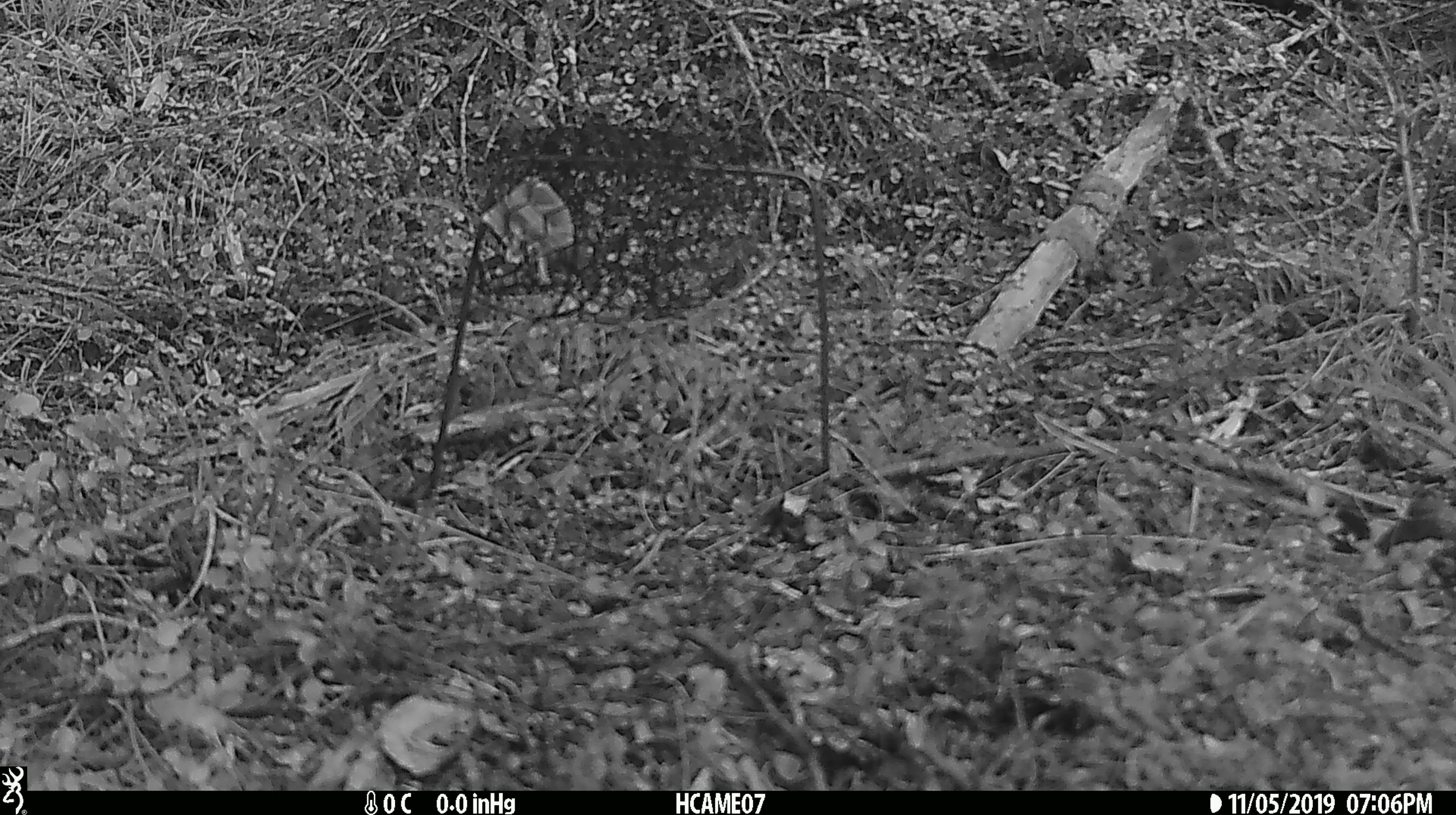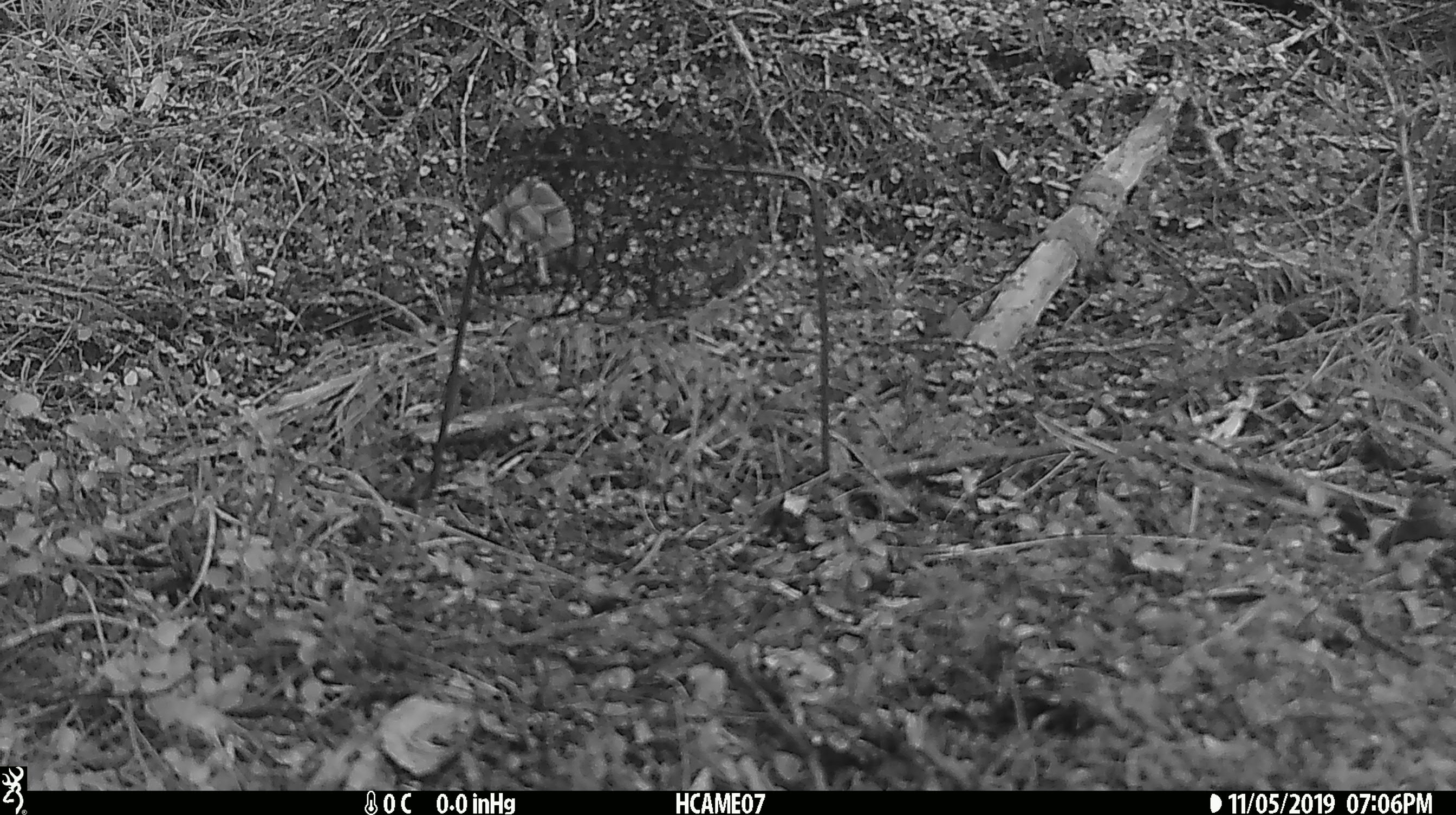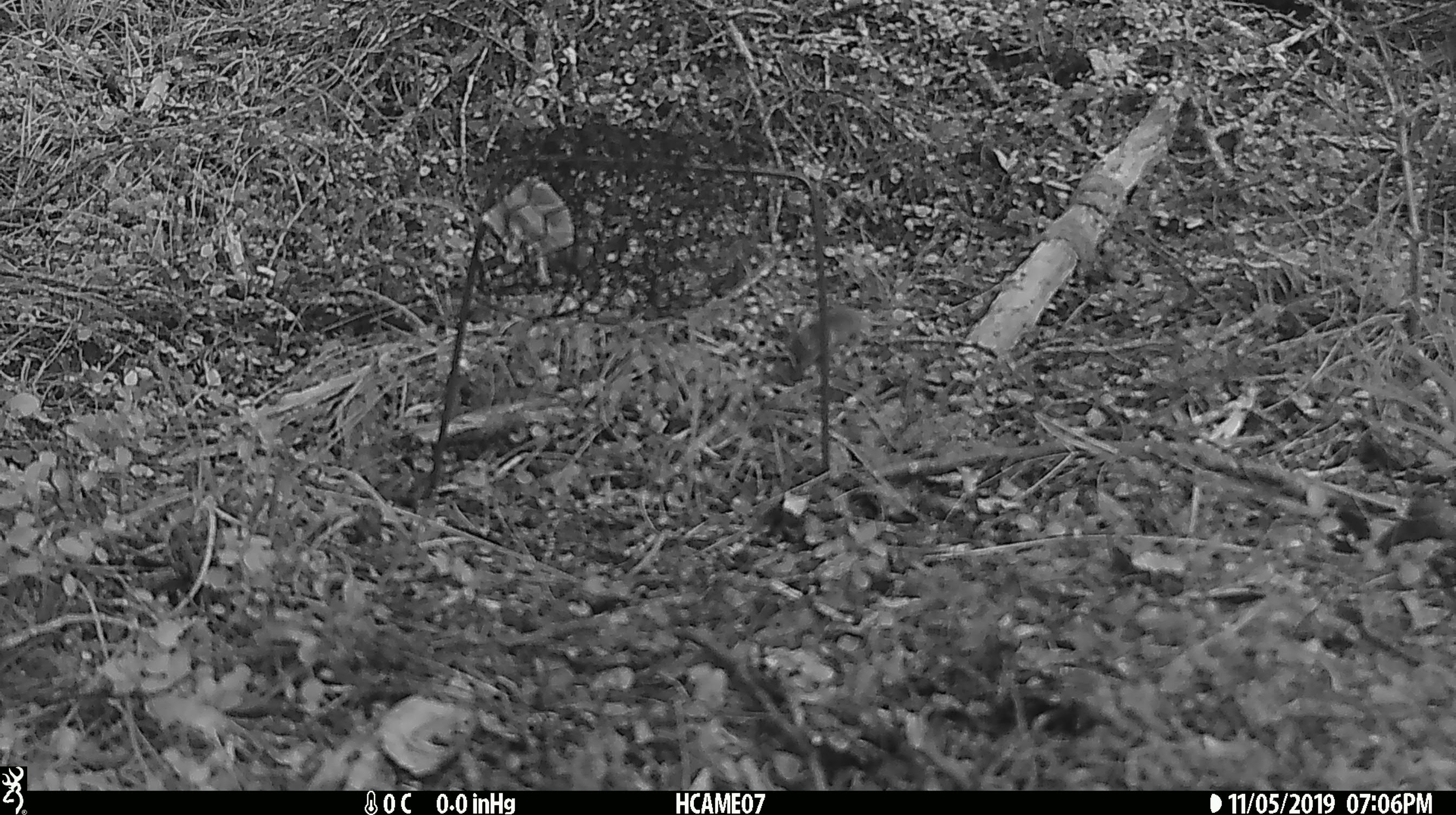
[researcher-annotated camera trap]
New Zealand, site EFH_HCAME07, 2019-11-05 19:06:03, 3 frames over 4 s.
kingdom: Animalia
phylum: Chordata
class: Mammalia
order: Rodentia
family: Muridae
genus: Mus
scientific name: Mus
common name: mouse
Mouse (Mus).